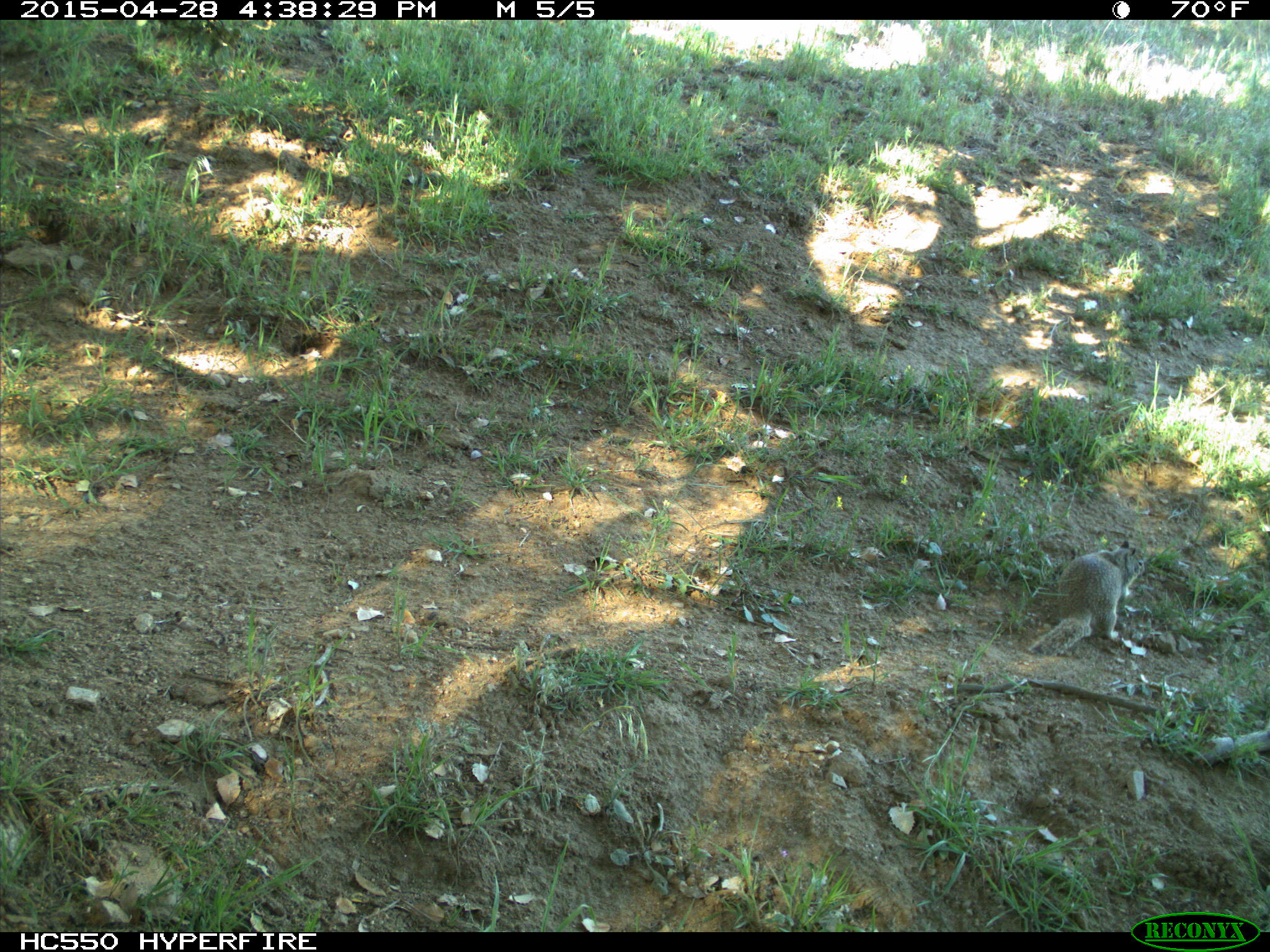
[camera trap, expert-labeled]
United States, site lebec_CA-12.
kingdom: Animalia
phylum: Chordata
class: Mammalia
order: Rodentia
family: Sciuridae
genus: Otospermophilus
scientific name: Otospermophilus beecheyi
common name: california ground squirrel